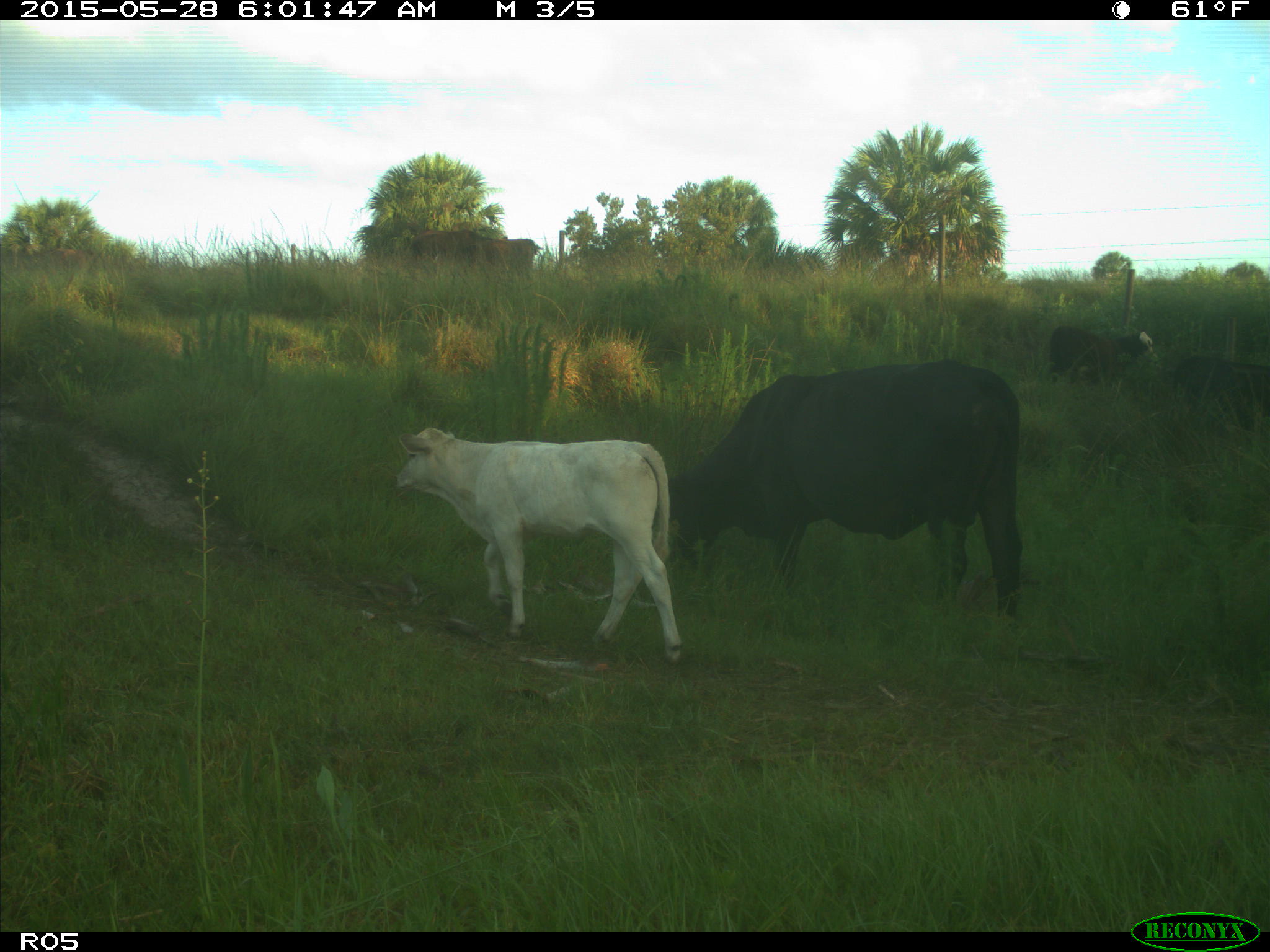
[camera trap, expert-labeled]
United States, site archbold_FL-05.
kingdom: Animalia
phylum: Chordata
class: Mammalia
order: Artiodactyla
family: Bovidae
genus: Bos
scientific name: Bos taurus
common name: domestic cow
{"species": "Bos taurus (domestic cow)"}